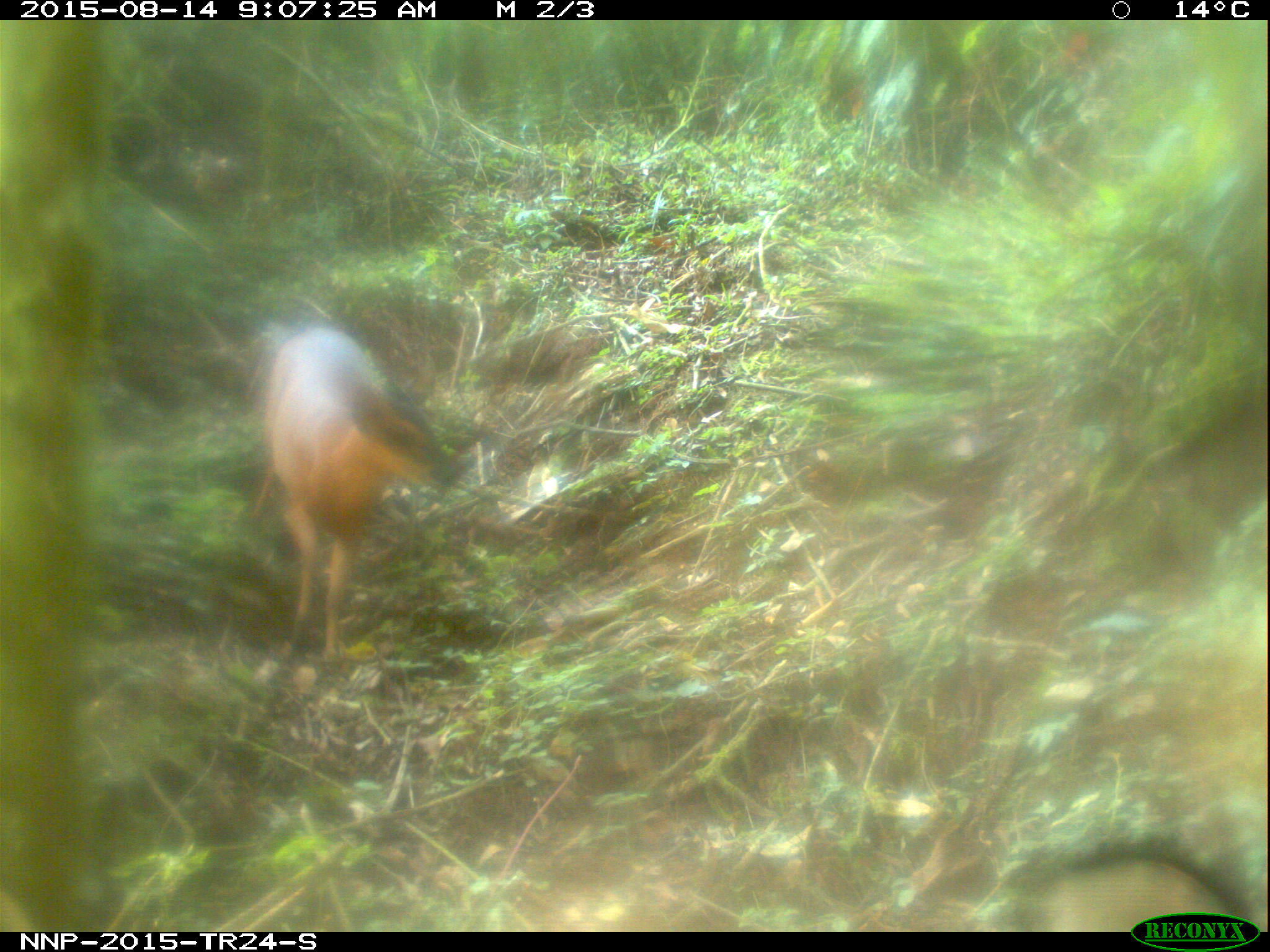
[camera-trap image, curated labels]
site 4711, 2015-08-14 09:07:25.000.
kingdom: Animalia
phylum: Chordata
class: Mammalia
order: Artiodactyla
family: Bovidae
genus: Cephalophus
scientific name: Cephalophus nigrifrons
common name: black-fronted duiker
Cephalophus nigrifrons (black-fronted duiker), count 1.